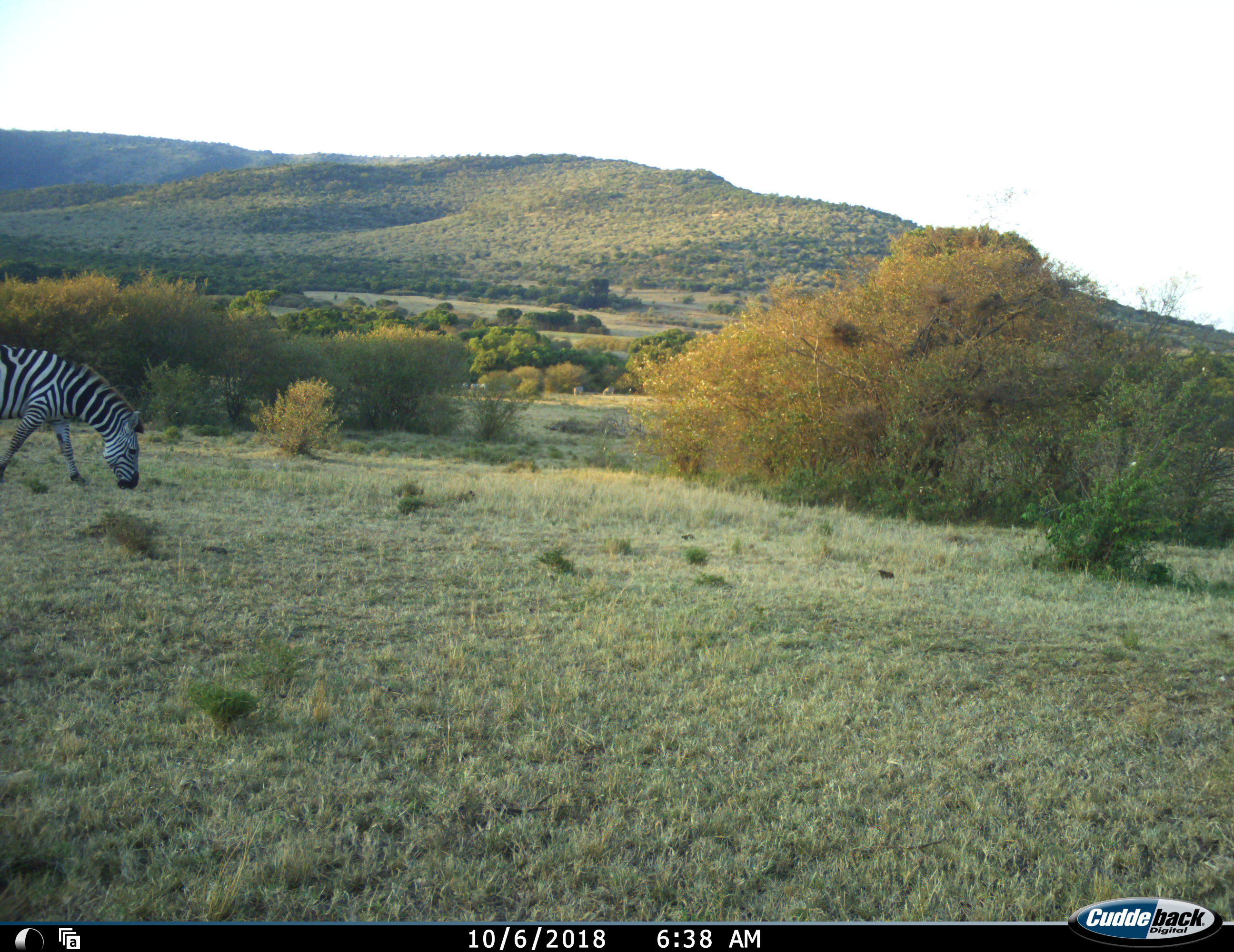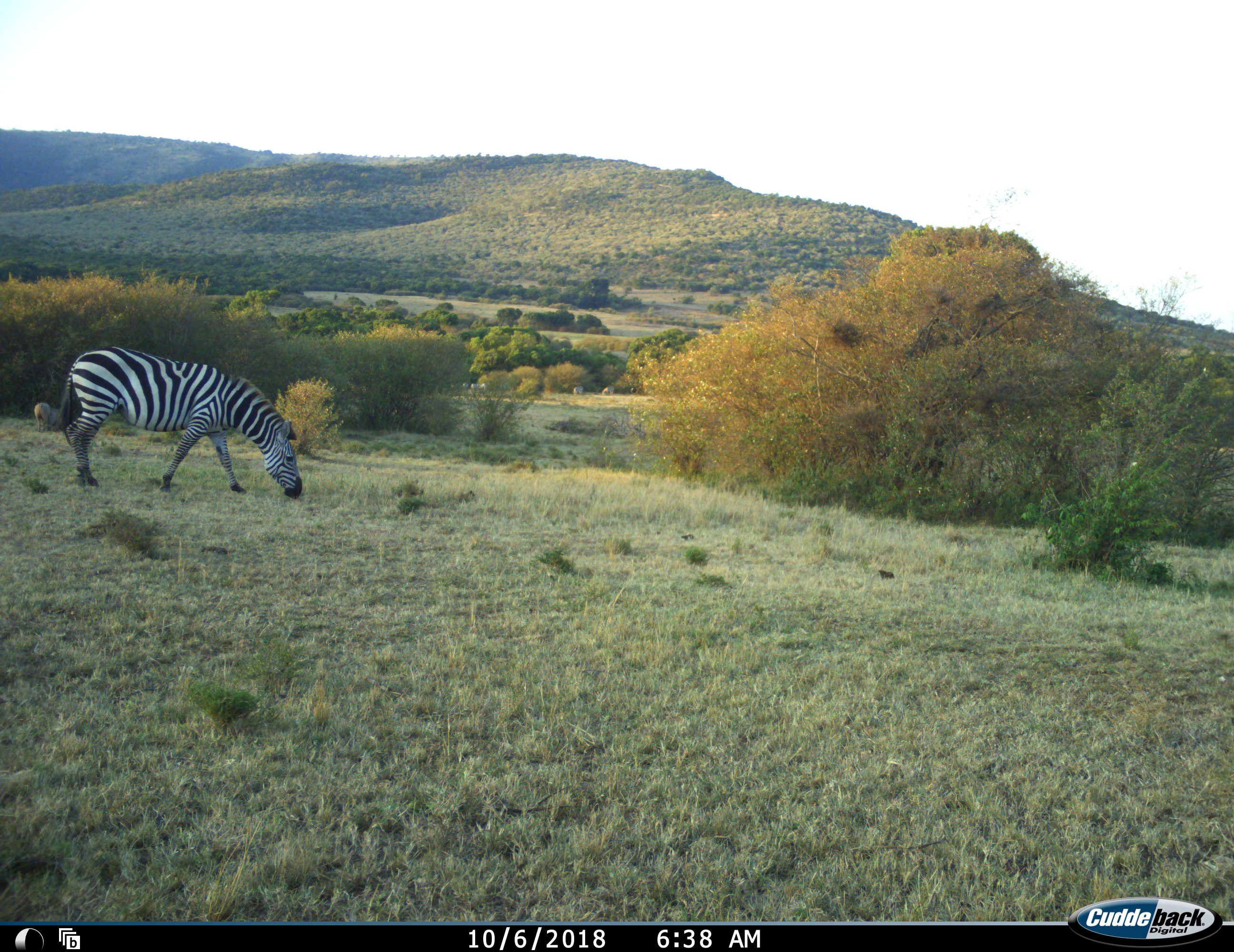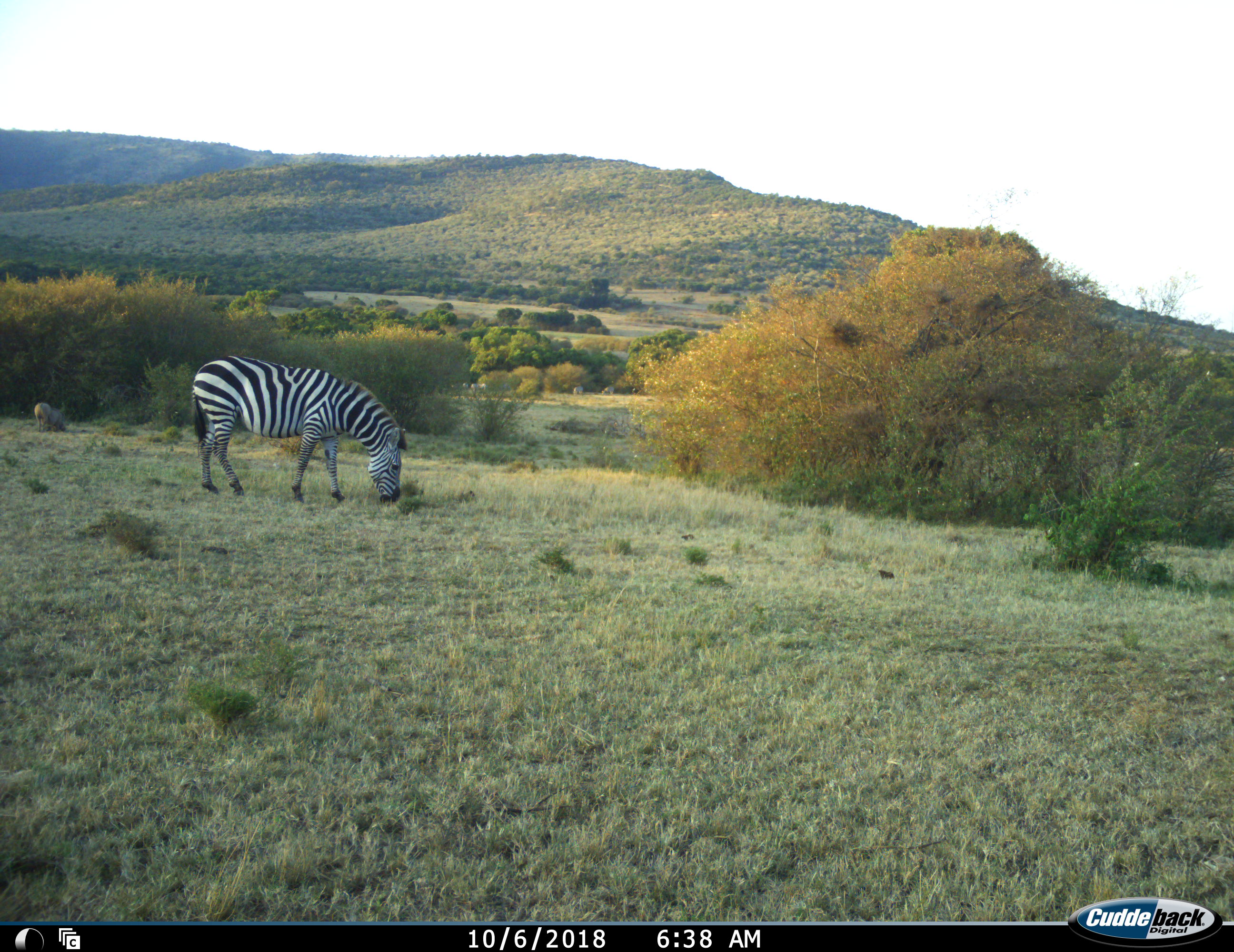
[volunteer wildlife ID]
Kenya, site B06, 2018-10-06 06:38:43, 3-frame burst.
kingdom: Animalia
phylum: Chordata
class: Mammalia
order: Perissodactyla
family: Equidae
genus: Equus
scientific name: Equus quagga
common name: plains zebra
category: zebra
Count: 1.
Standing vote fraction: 10%.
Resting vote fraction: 0%.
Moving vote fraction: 60%.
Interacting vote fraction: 0%.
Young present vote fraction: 0%.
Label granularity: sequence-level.